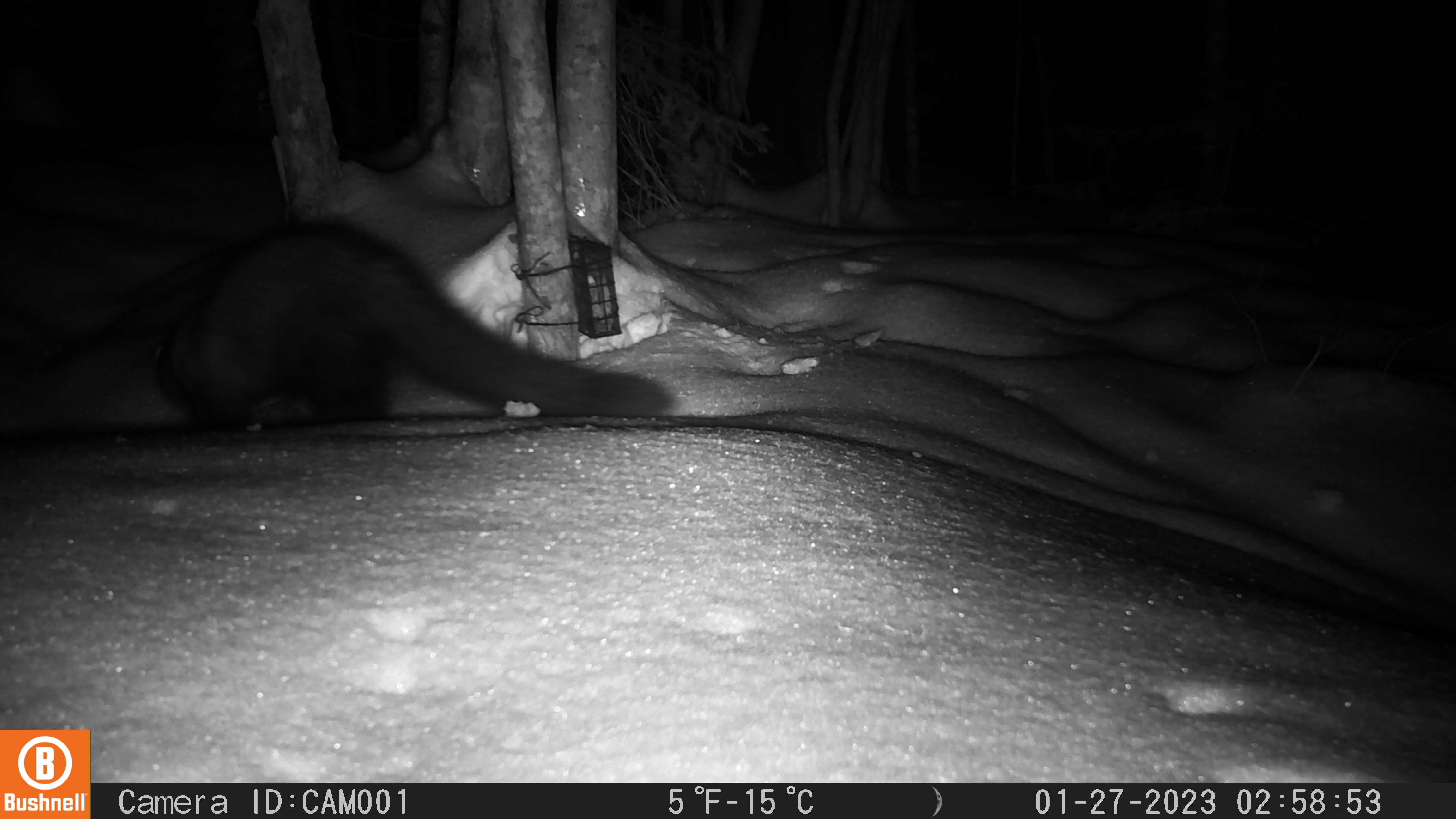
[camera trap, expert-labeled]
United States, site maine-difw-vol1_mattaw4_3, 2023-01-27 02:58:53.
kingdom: Animalia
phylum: Chordata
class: Mammalia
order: Carnivora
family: Mustelidae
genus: Pekania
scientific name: Pekania pennanti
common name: fisher